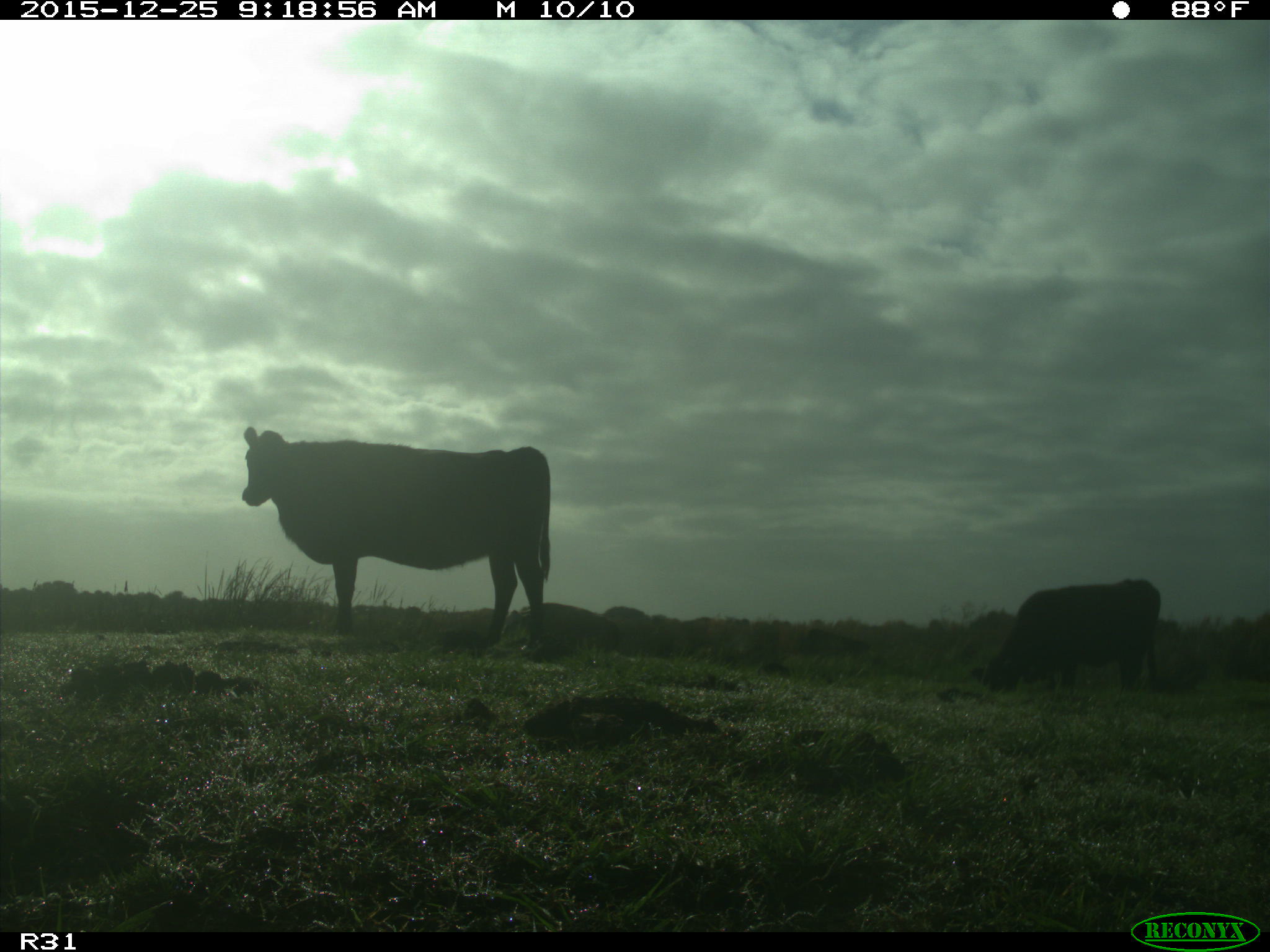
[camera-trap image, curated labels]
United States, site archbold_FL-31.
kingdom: Animalia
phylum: Chordata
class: Mammalia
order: Artiodactyla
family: Bovidae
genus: Bos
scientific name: Bos taurus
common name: domestic cow